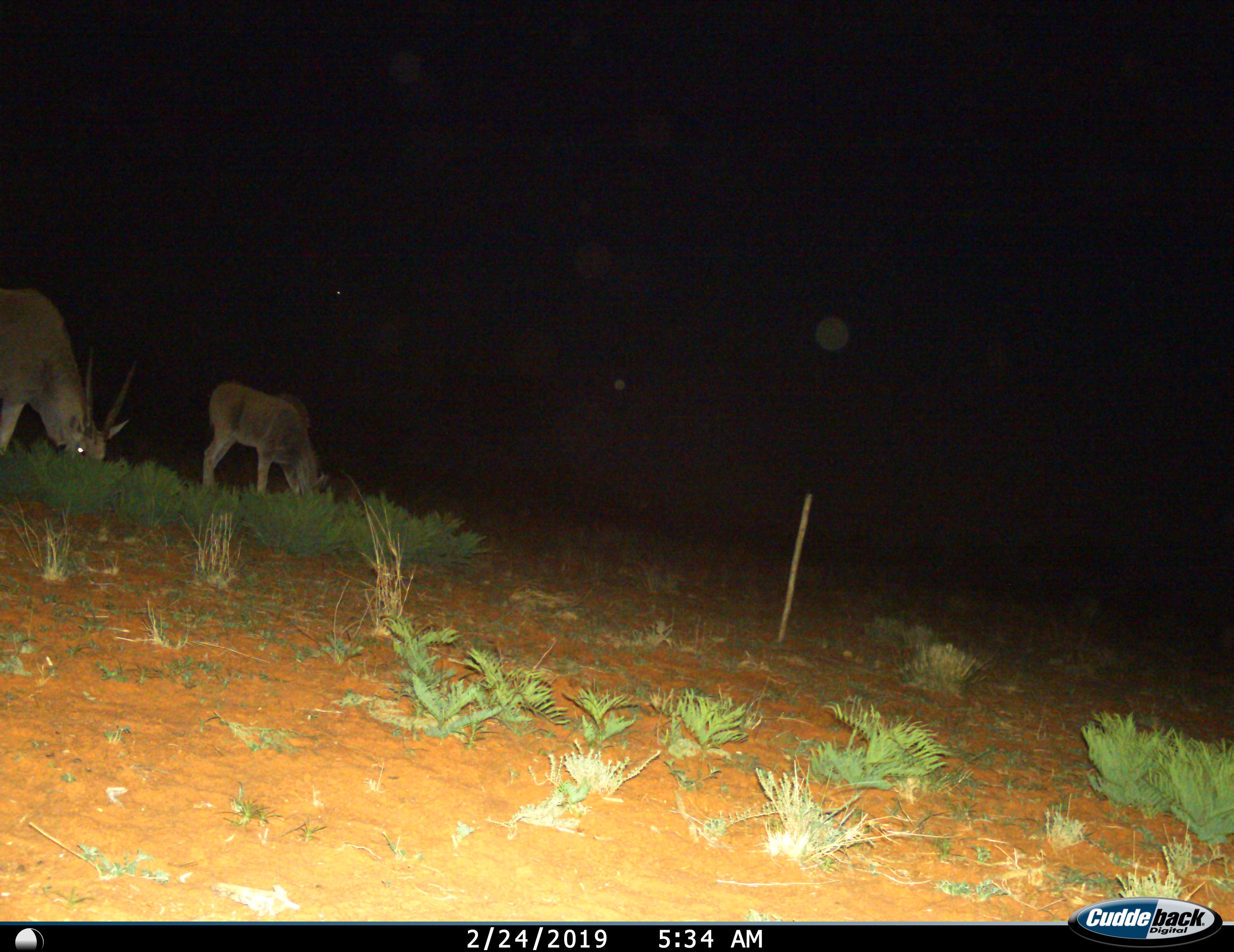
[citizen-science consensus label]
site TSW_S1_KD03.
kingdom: Animalia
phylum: Chordata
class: Mammalia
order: Artiodactyla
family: Bovidae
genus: Tragelaphus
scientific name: Tragelaphus oryx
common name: eland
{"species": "eland (Tragelaphus oryx)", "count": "2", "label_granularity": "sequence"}